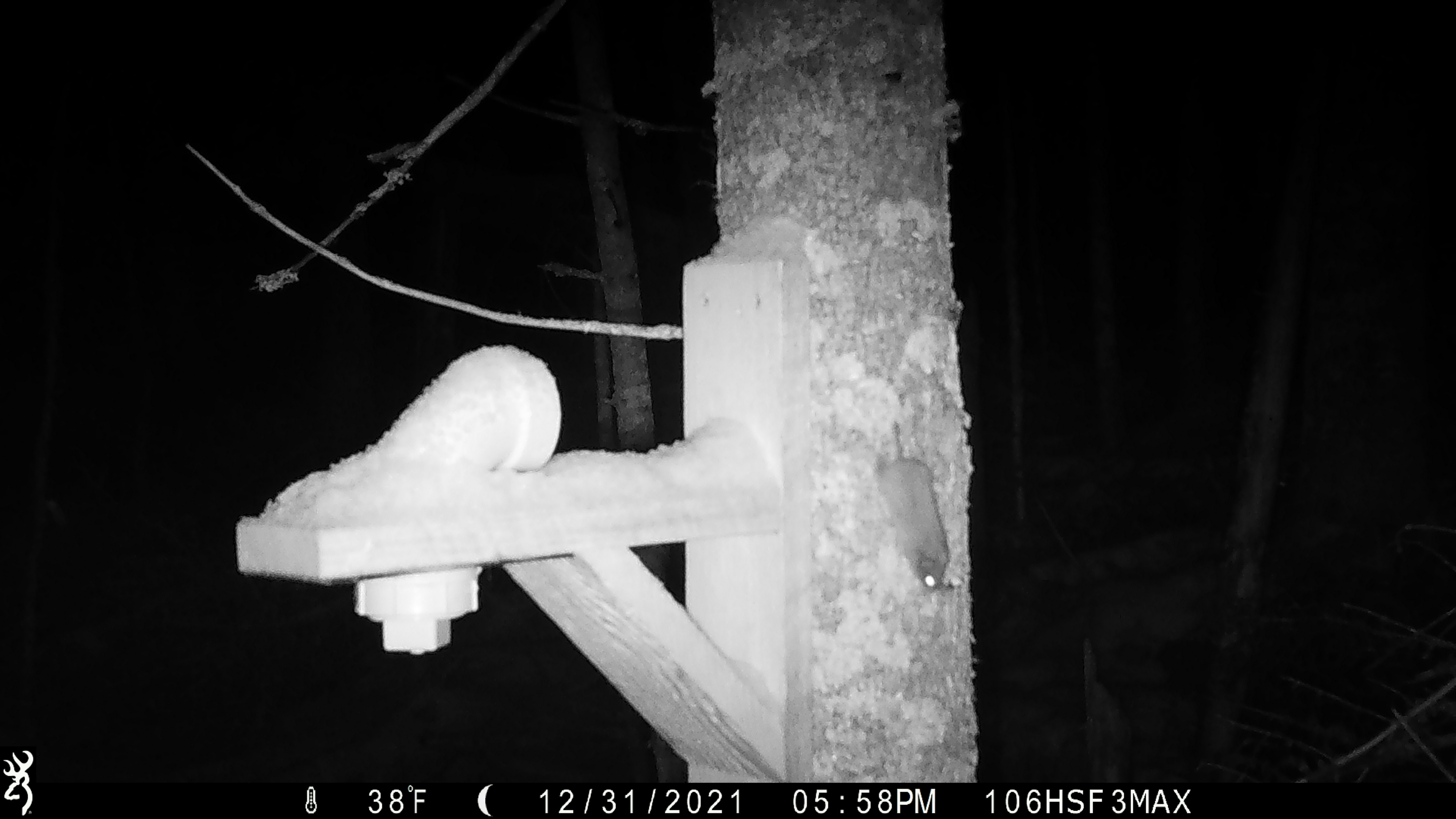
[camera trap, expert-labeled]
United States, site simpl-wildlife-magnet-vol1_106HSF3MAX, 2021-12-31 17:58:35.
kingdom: Animalia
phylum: Chordata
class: Mammalia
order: Rodentia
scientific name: Rodentia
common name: mouse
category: mouse sp.